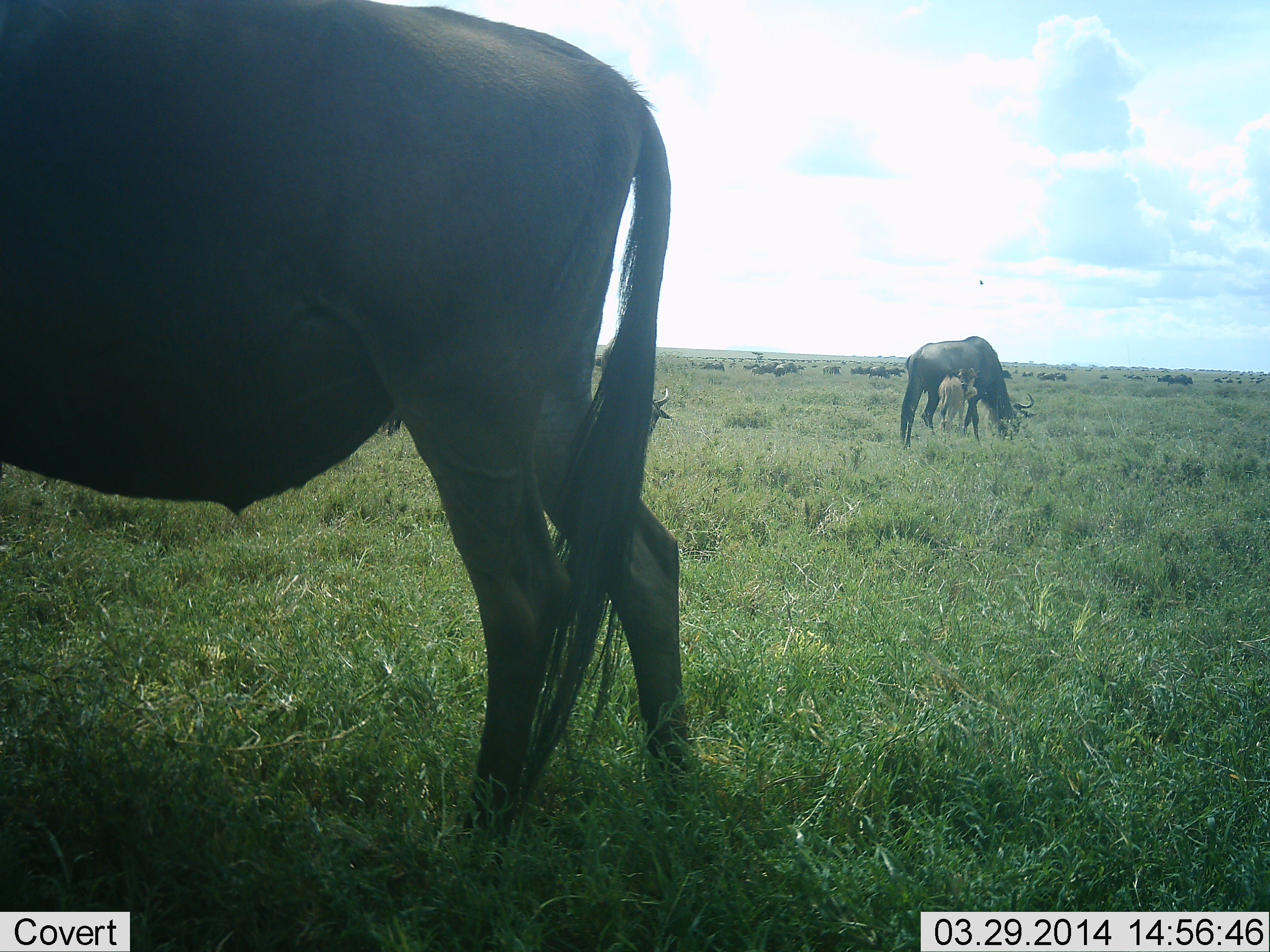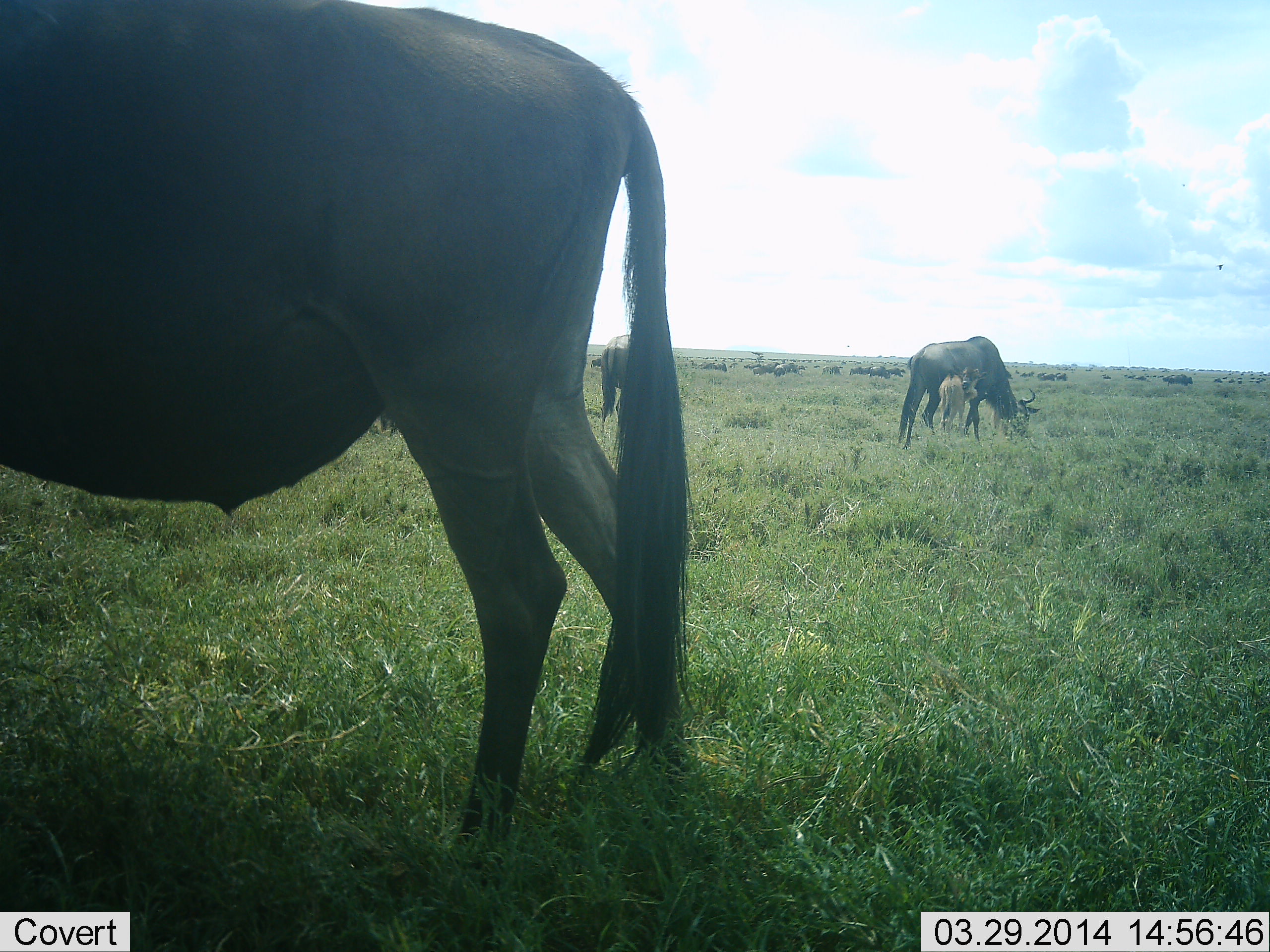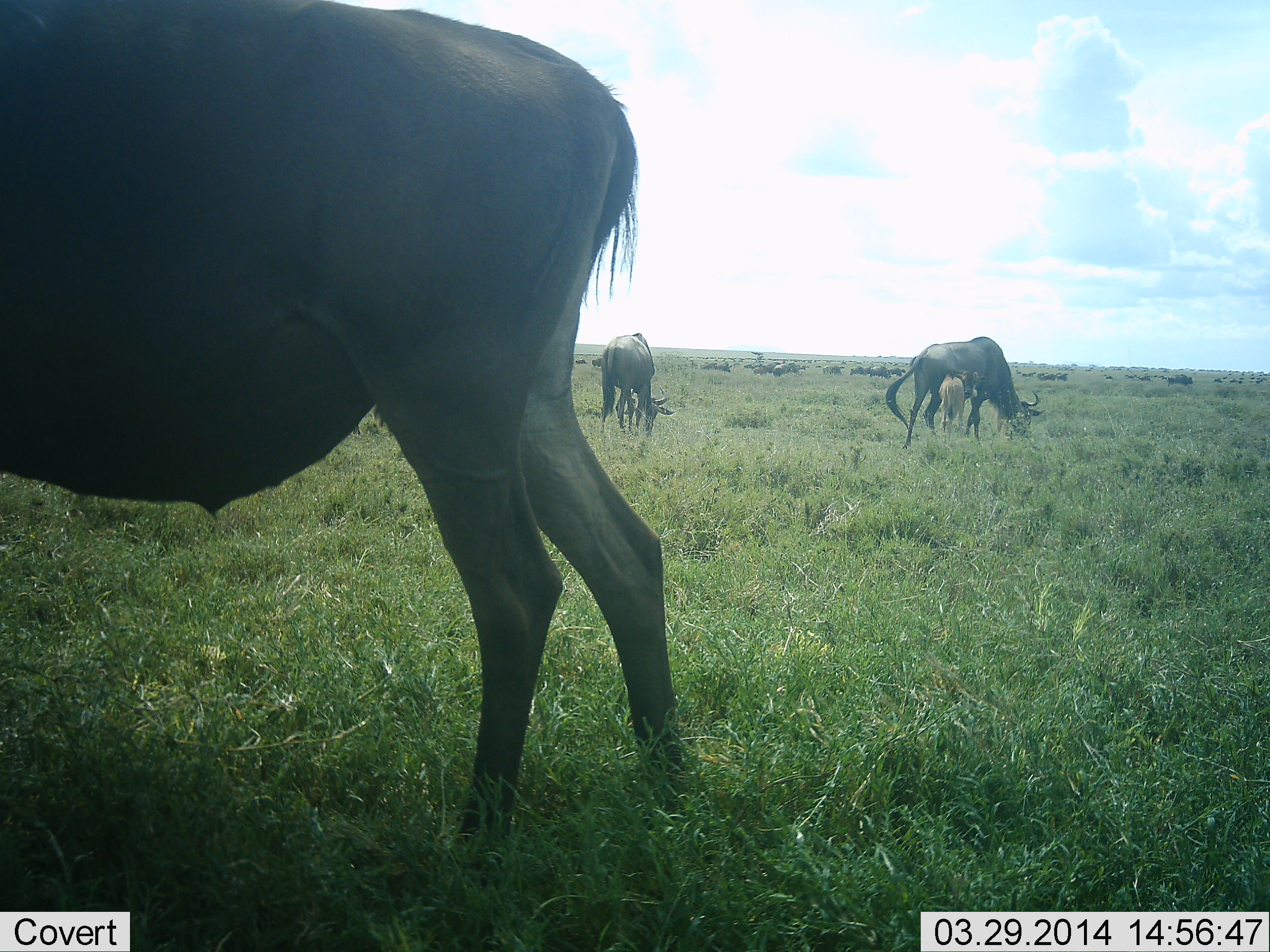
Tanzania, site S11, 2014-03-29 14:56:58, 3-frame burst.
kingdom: Animalia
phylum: Chordata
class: Mammalia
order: Artiodactyla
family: Bovidae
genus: Connochaetes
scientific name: Connochaetes taurinus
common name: blue wildebeest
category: wildebeest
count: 4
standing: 27%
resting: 0%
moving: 0%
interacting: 0%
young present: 73%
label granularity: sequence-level